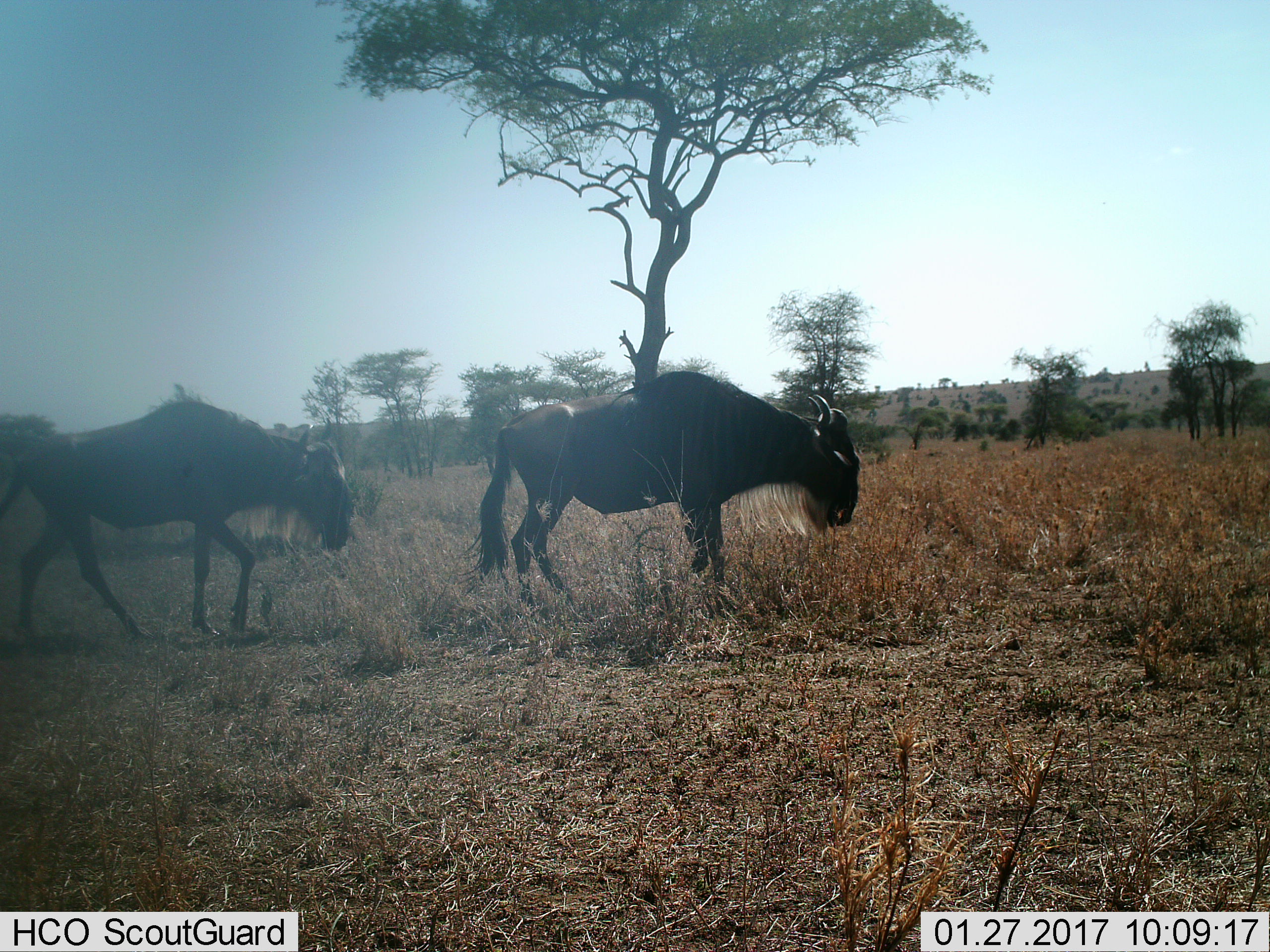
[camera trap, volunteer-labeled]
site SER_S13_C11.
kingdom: Animalia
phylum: Chordata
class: Mammalia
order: Artiodactyla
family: Bovidae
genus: Connochaetes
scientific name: Connochaetes taurinus taurinus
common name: blue wildebeest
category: wildebeestblue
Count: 2.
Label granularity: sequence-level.